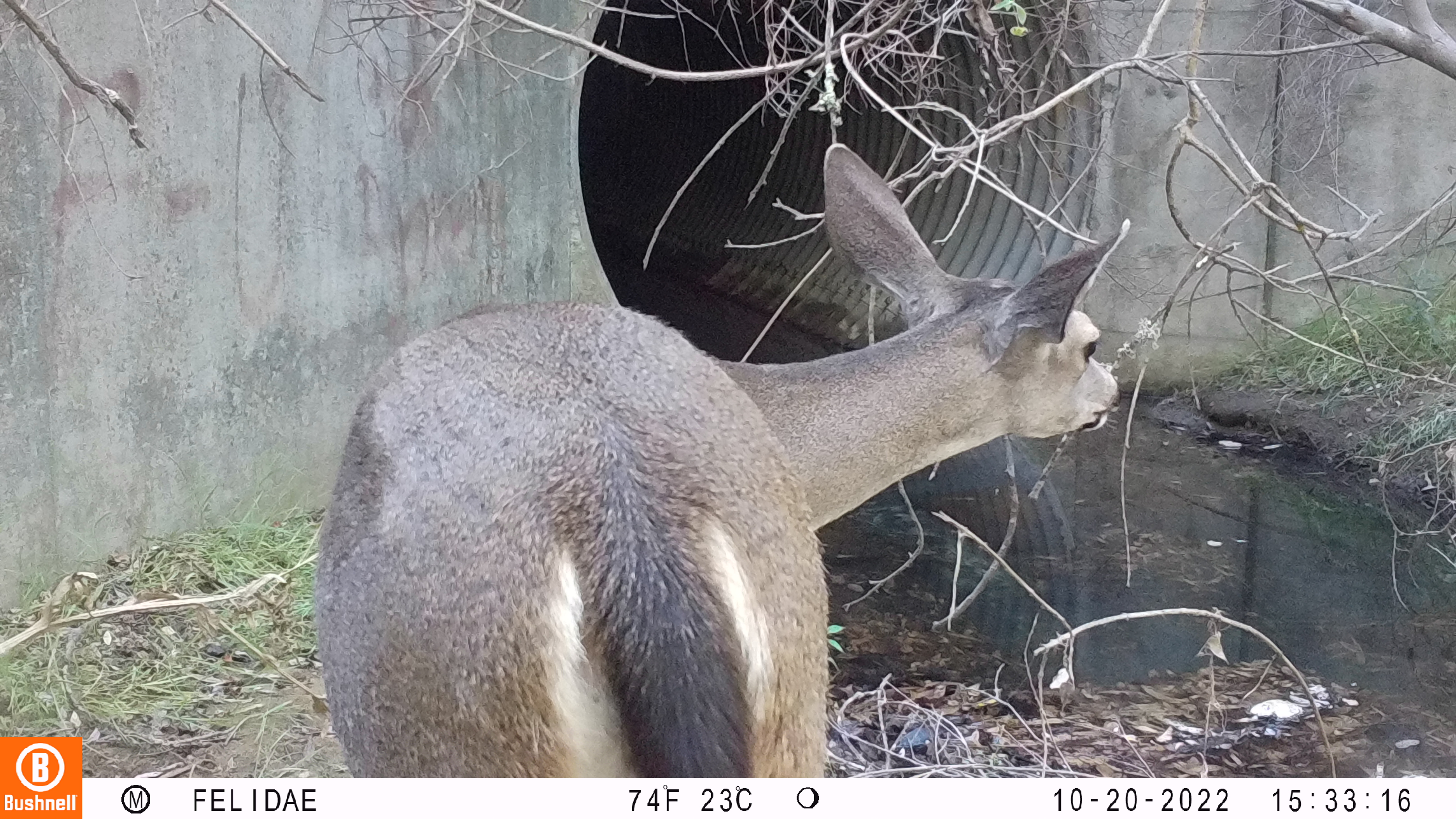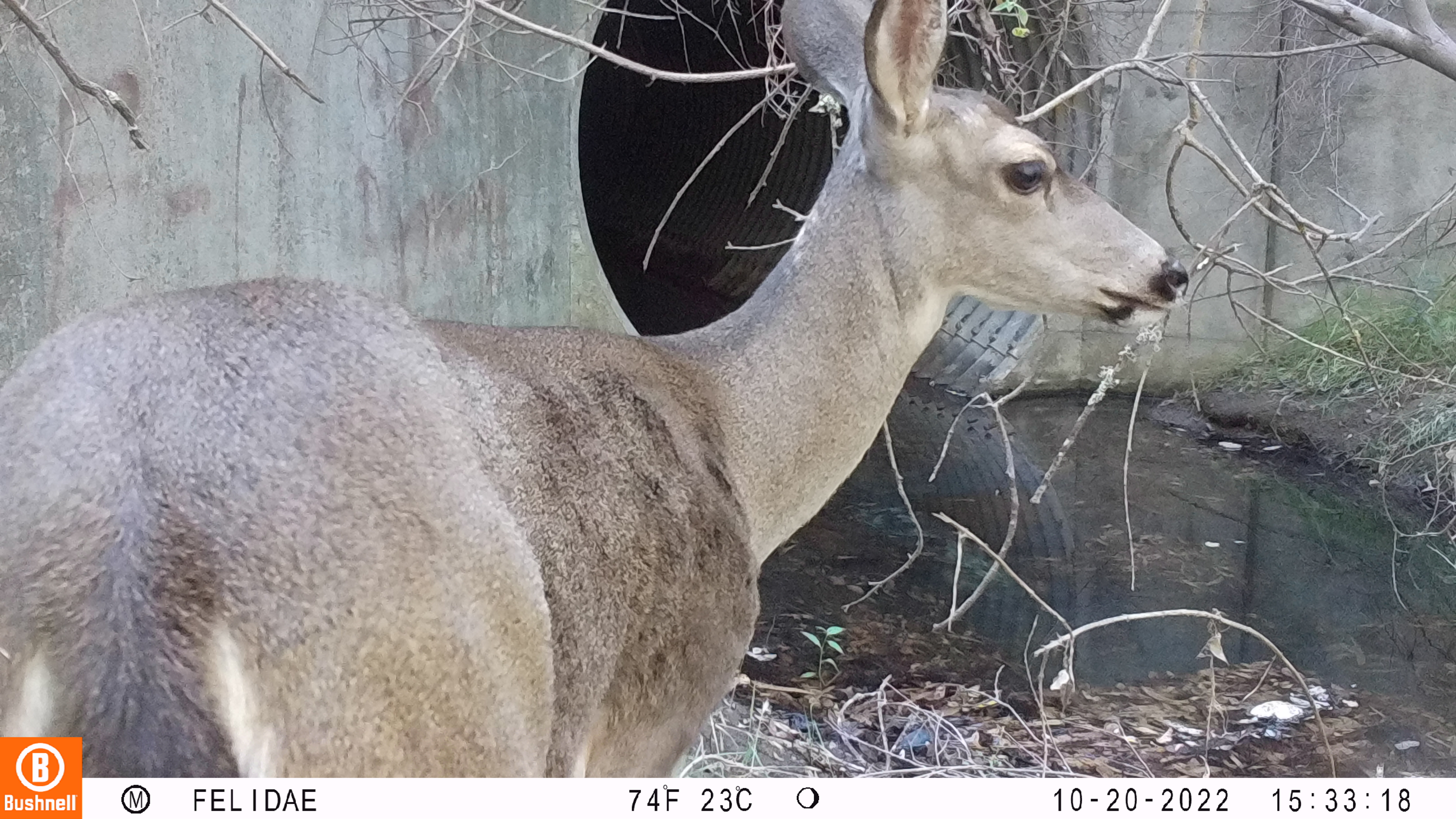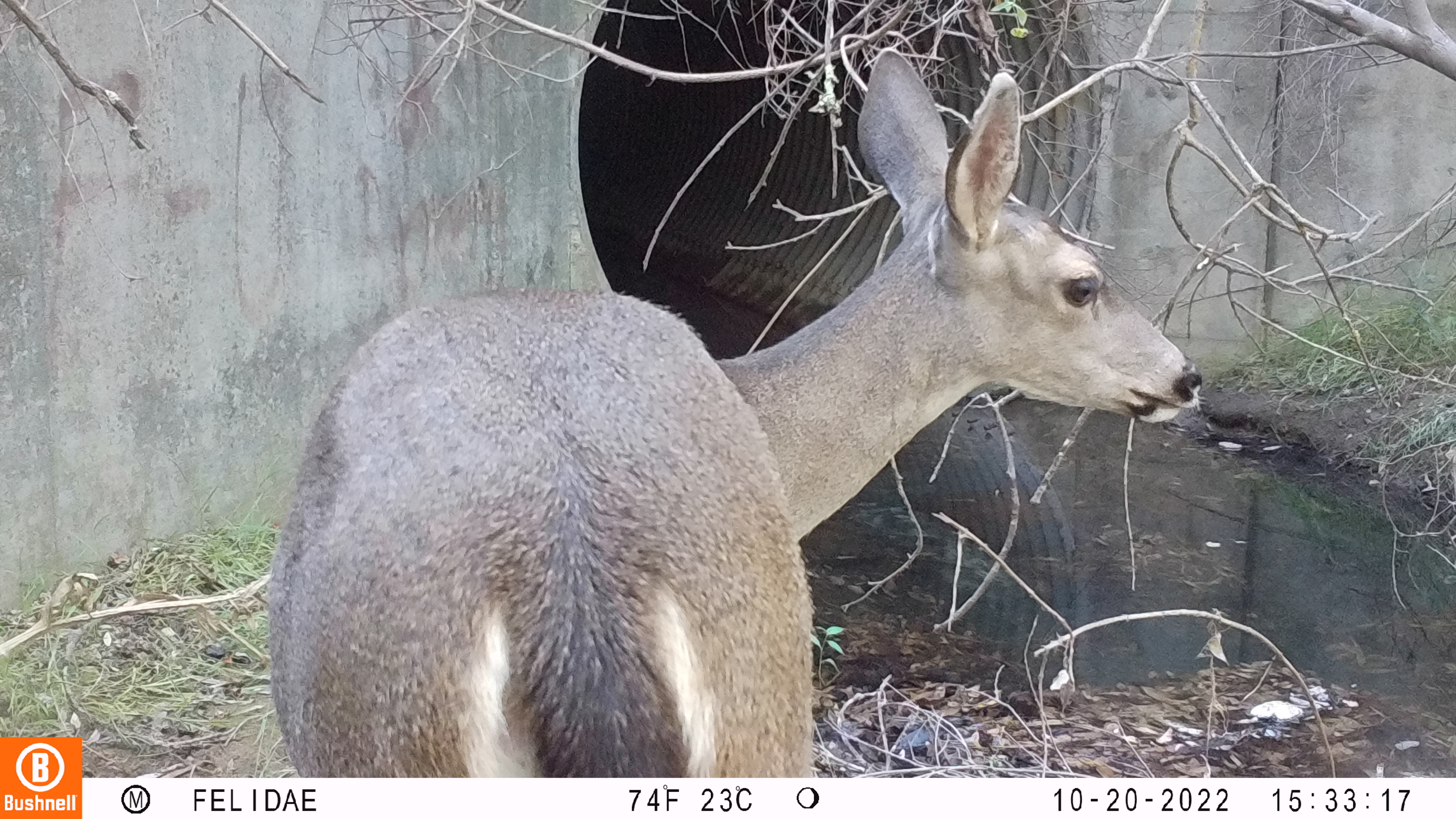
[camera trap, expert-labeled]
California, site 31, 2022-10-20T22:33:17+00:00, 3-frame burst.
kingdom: Animalia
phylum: Chordata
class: Mammalia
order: Artiodactyla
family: Cervidae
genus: Odocoileus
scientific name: Odocoileus hemionus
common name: mule deer